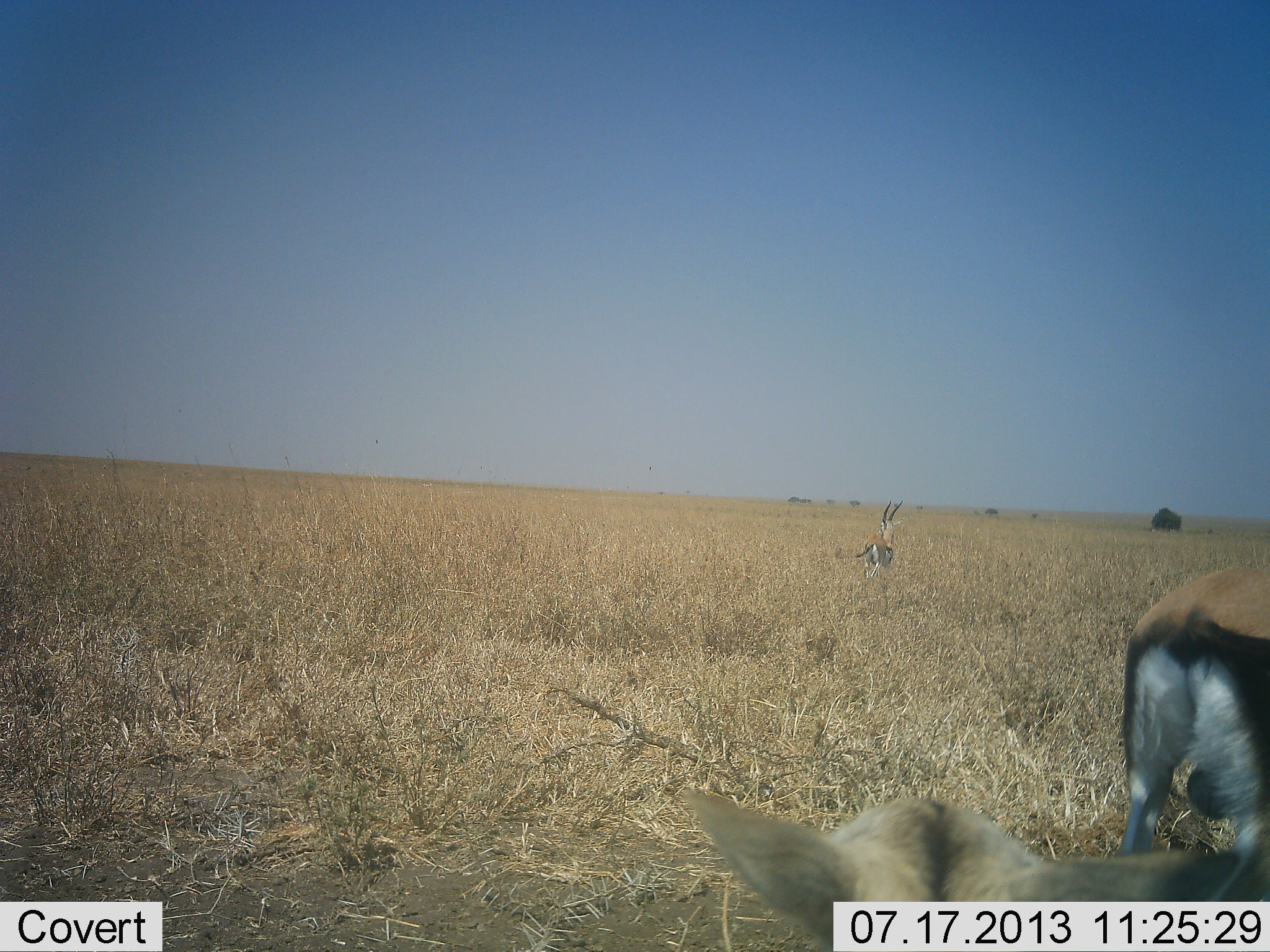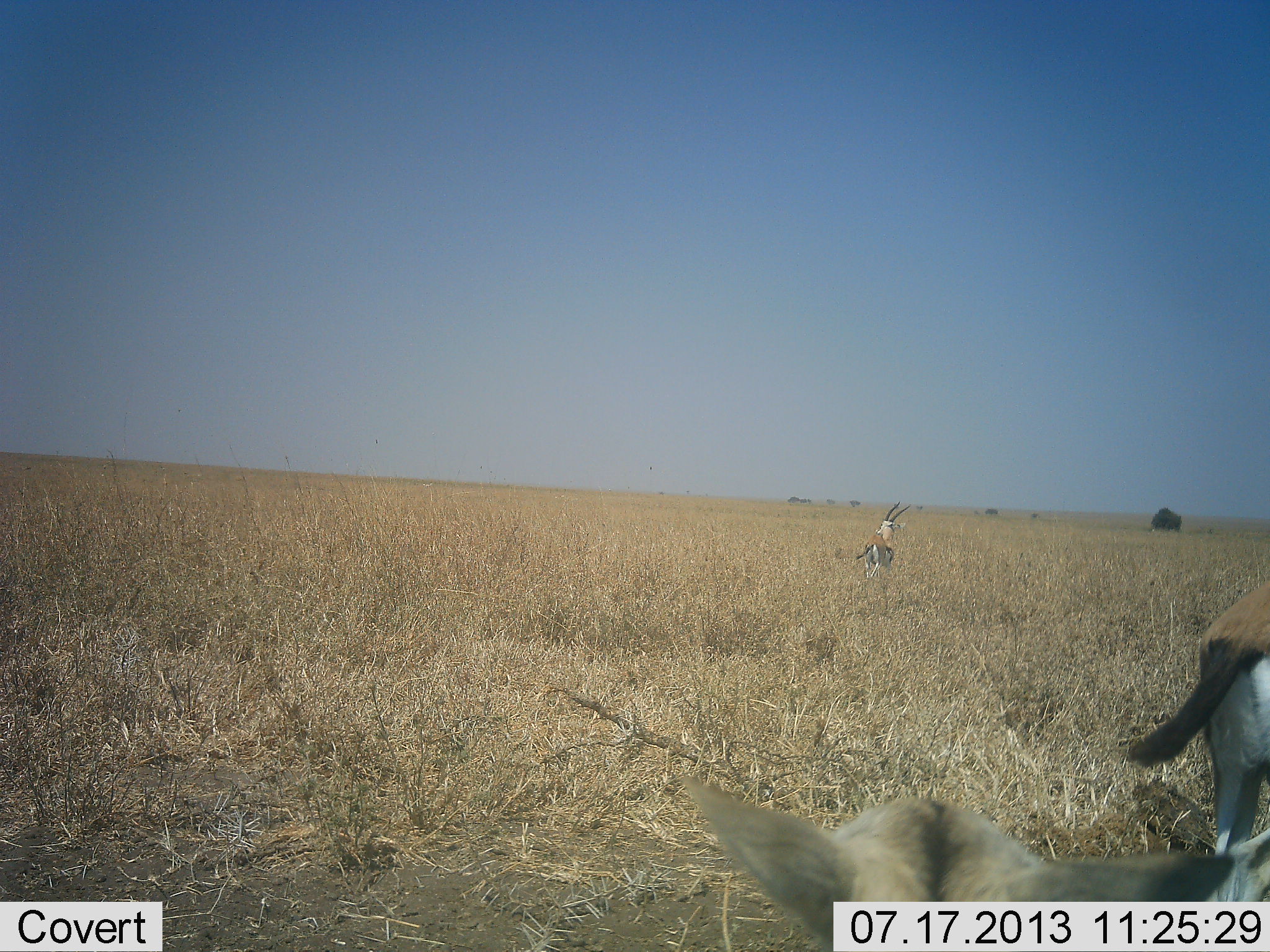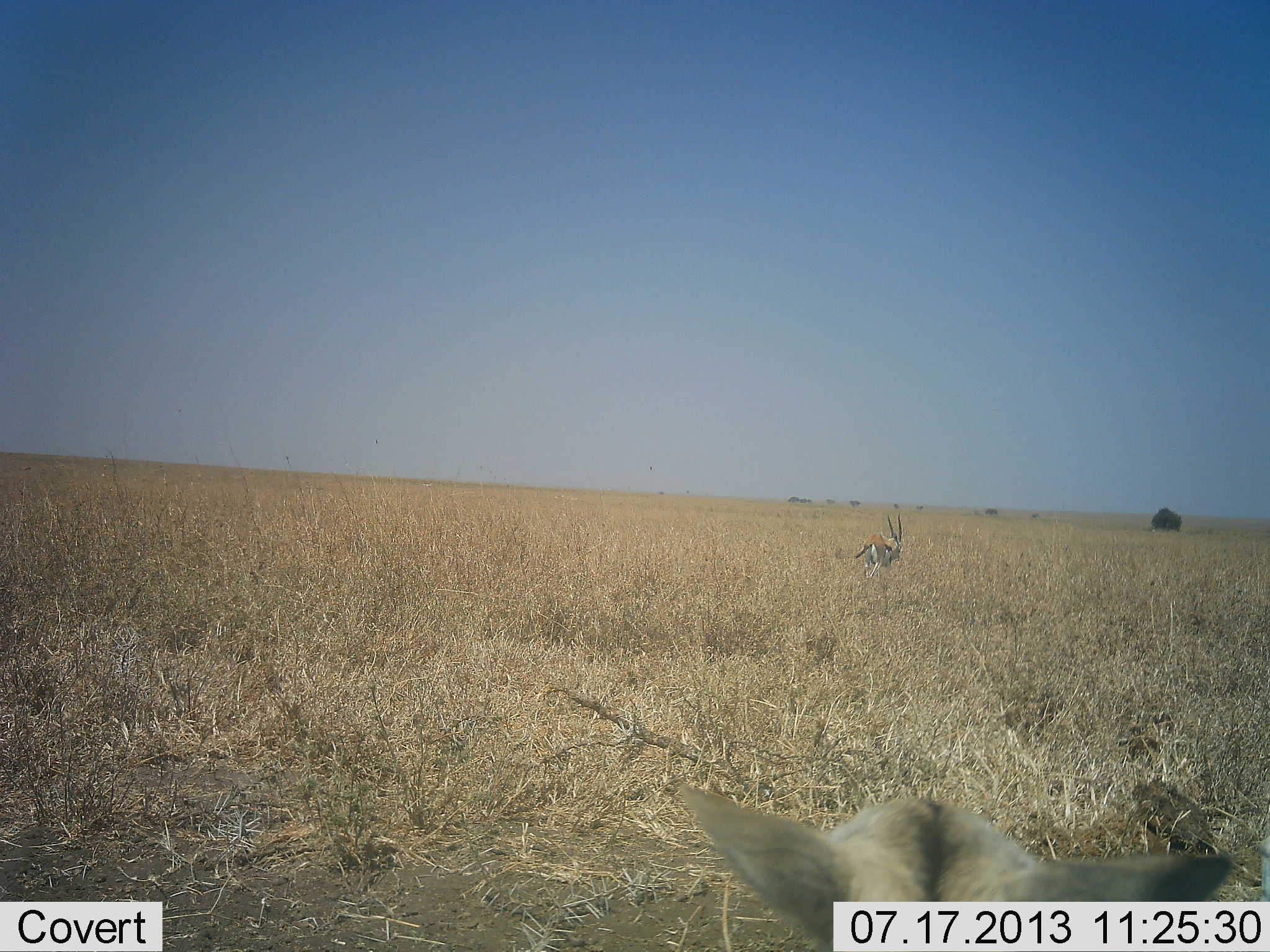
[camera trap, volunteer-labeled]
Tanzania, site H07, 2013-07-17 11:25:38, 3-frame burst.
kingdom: Animalia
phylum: Chordata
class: Mammalia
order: Artiodactyla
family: Bovidae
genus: Eudorcas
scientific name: Eudorcas thomsonii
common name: thomson's gazelle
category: gazellethomsons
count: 3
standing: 81%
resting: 7%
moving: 67%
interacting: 0%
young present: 4%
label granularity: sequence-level